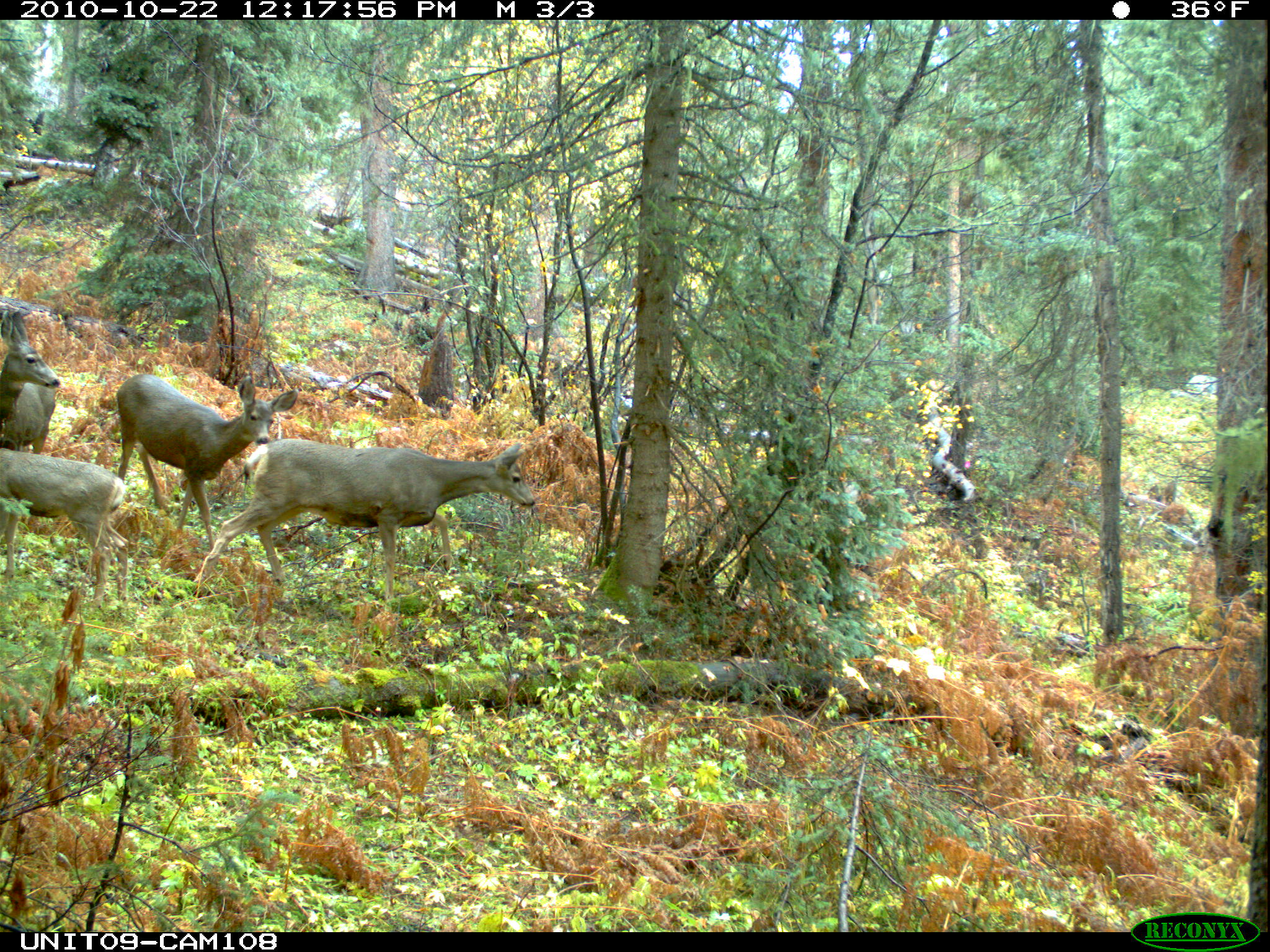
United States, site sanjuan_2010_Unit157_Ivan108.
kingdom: Animalia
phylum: Chordata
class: Mammalia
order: Artiodactyla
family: Cervidae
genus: Odocoileus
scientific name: Odocoileus hemionus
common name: mule deer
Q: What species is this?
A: Odocoileus hemionus (mule deer).